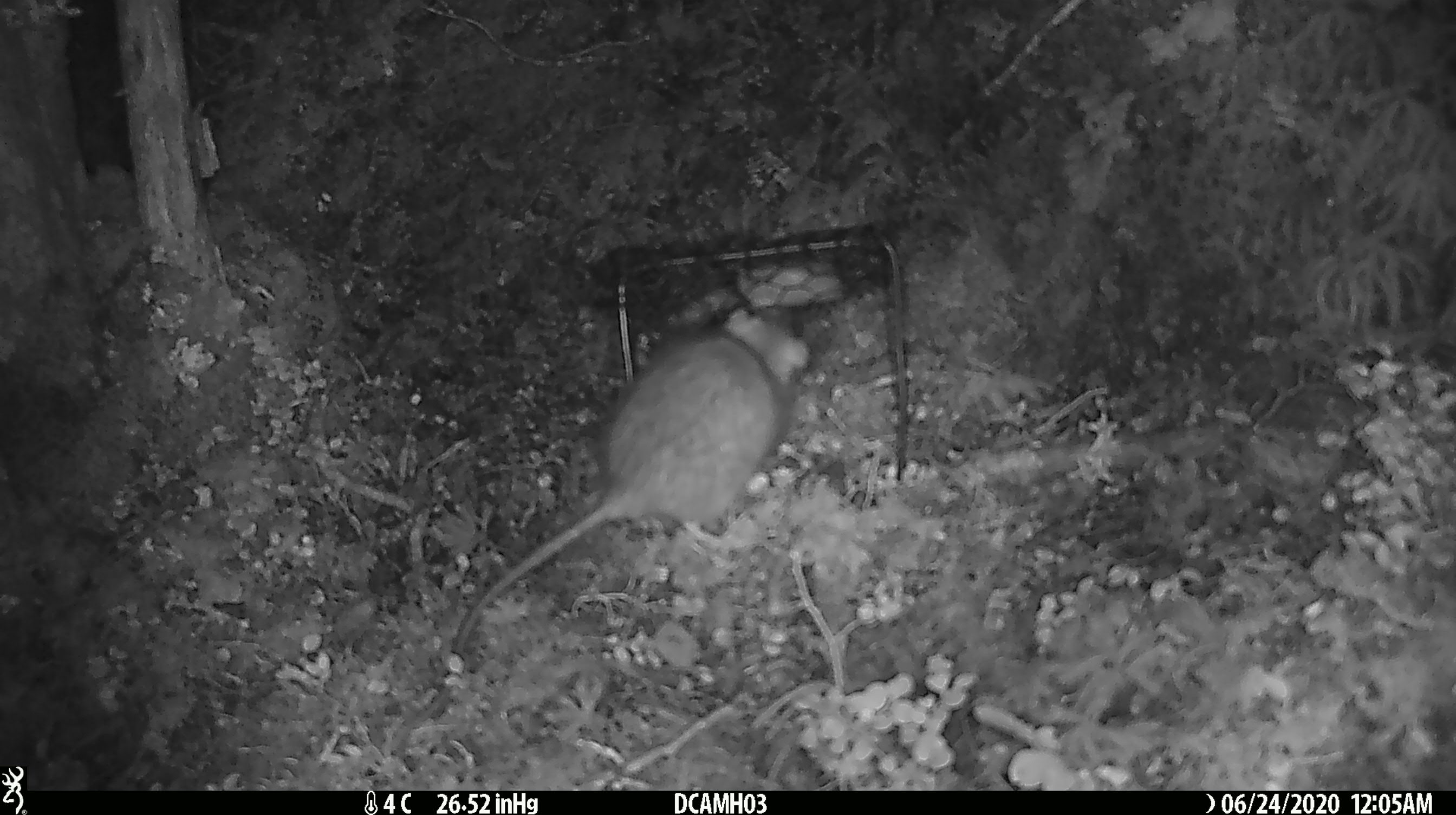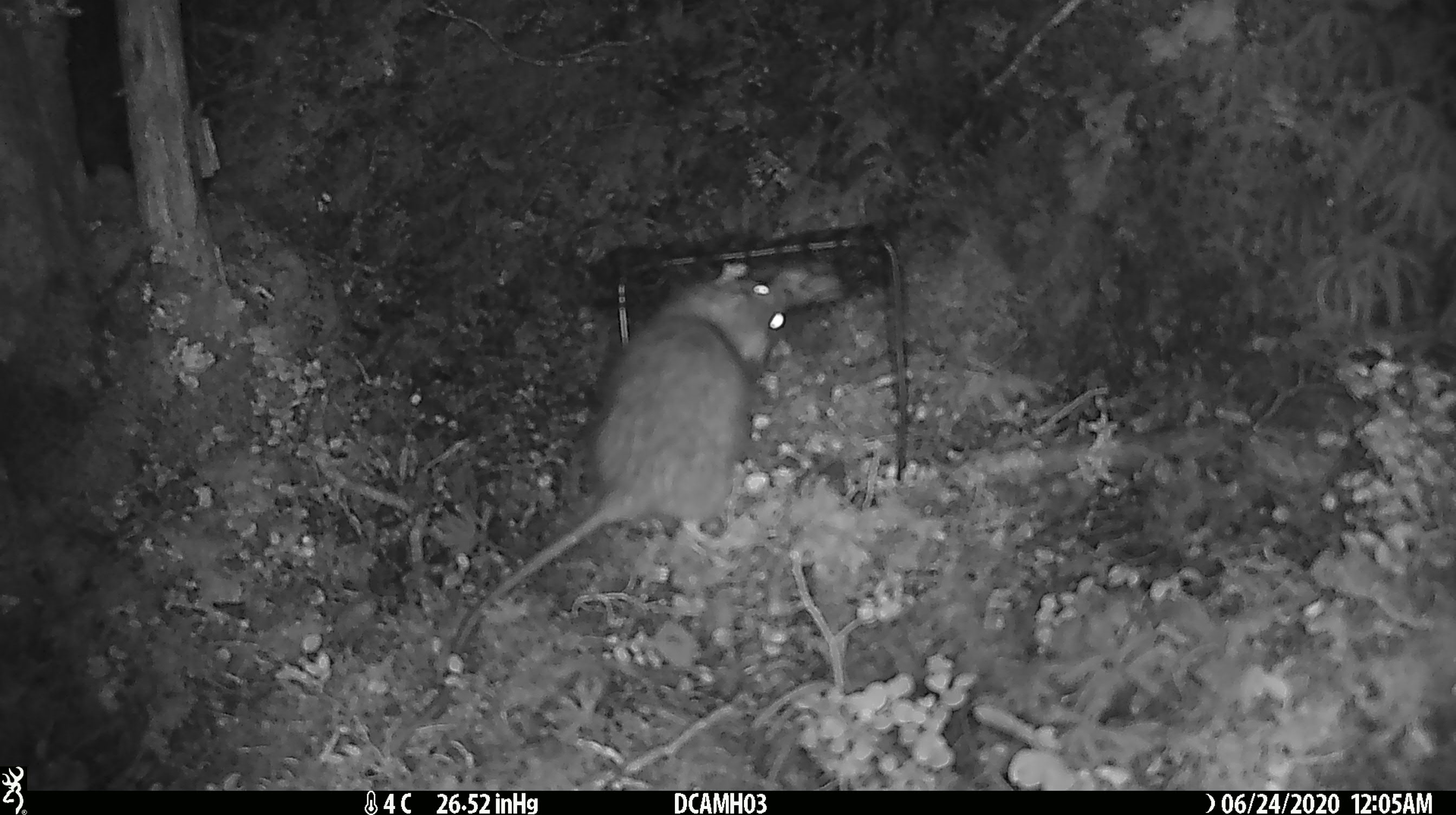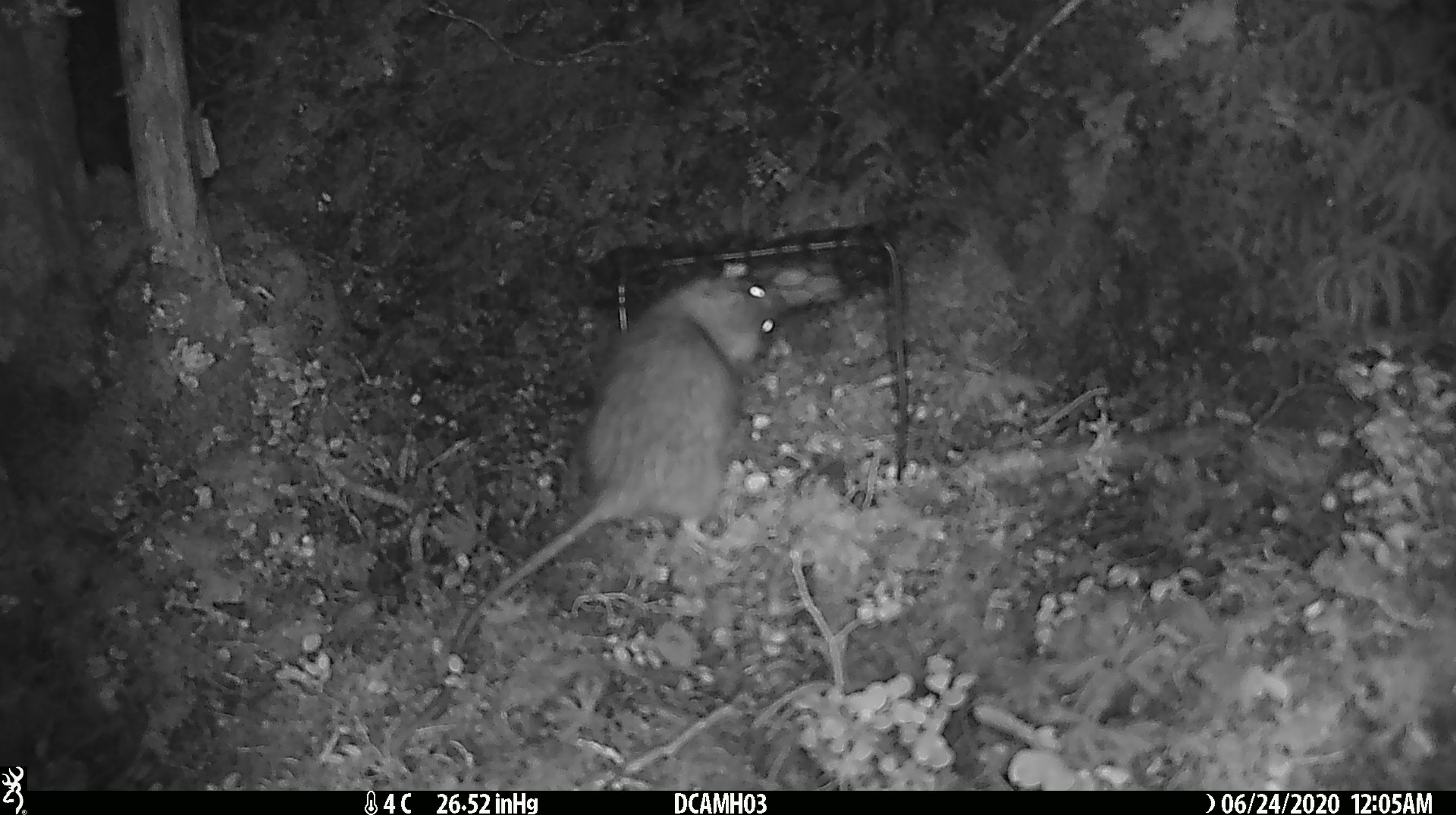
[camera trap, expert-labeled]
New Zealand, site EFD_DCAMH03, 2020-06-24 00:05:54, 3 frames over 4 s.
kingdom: Animalia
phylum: Chordata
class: Mammalia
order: Rodentia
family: Muridae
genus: Rattus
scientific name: Rattus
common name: rat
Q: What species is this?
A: Rat (Rattus).